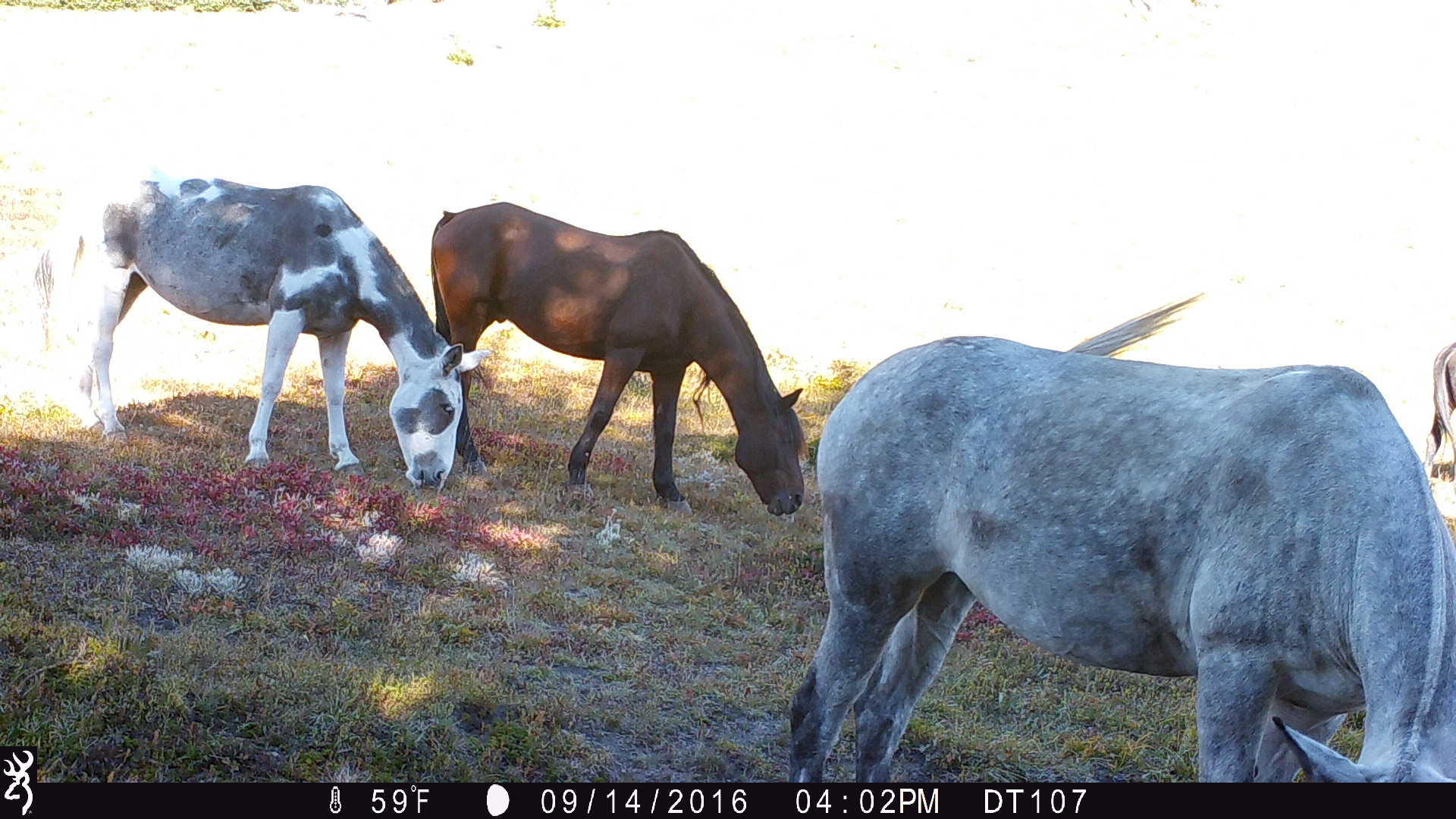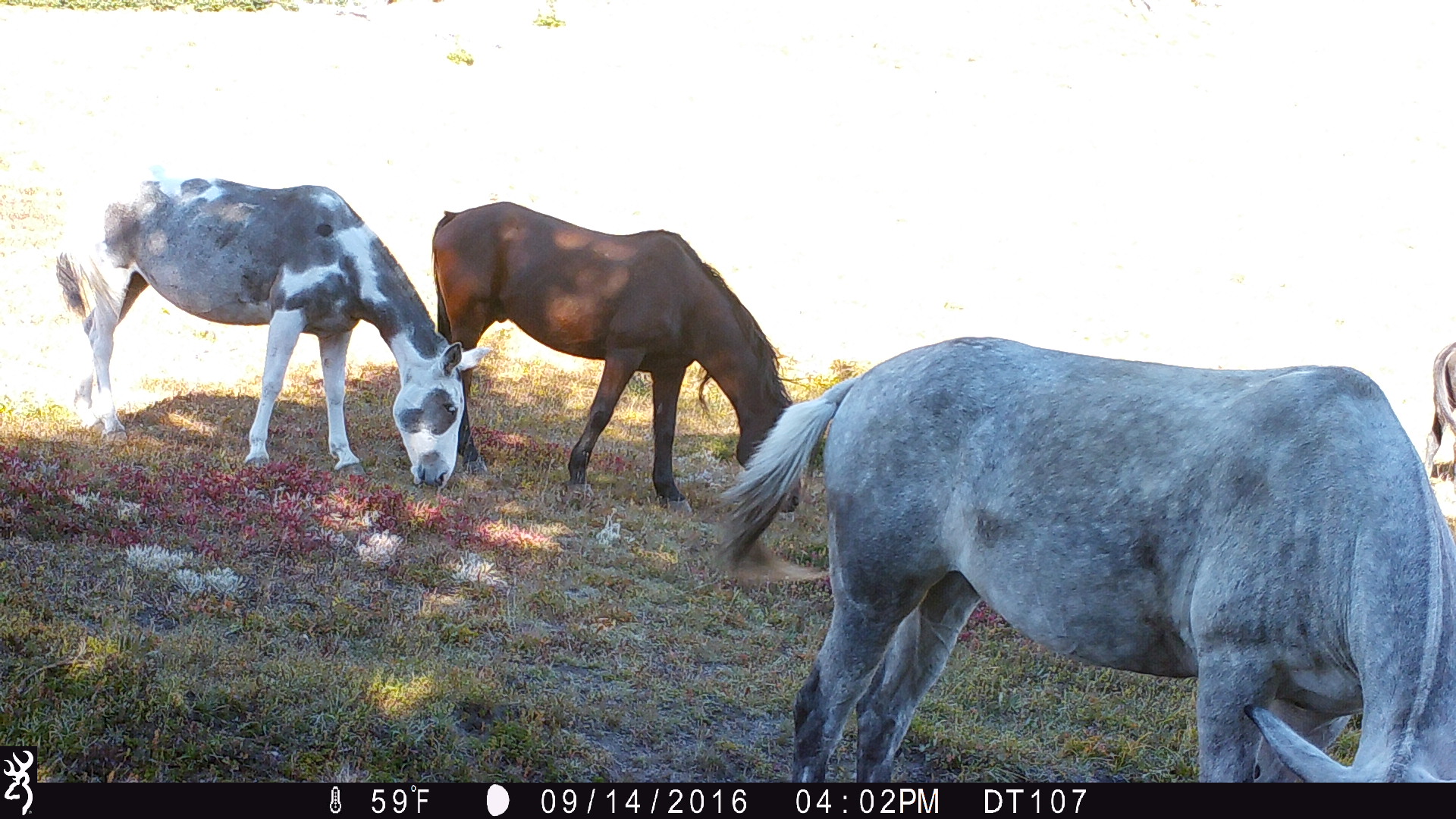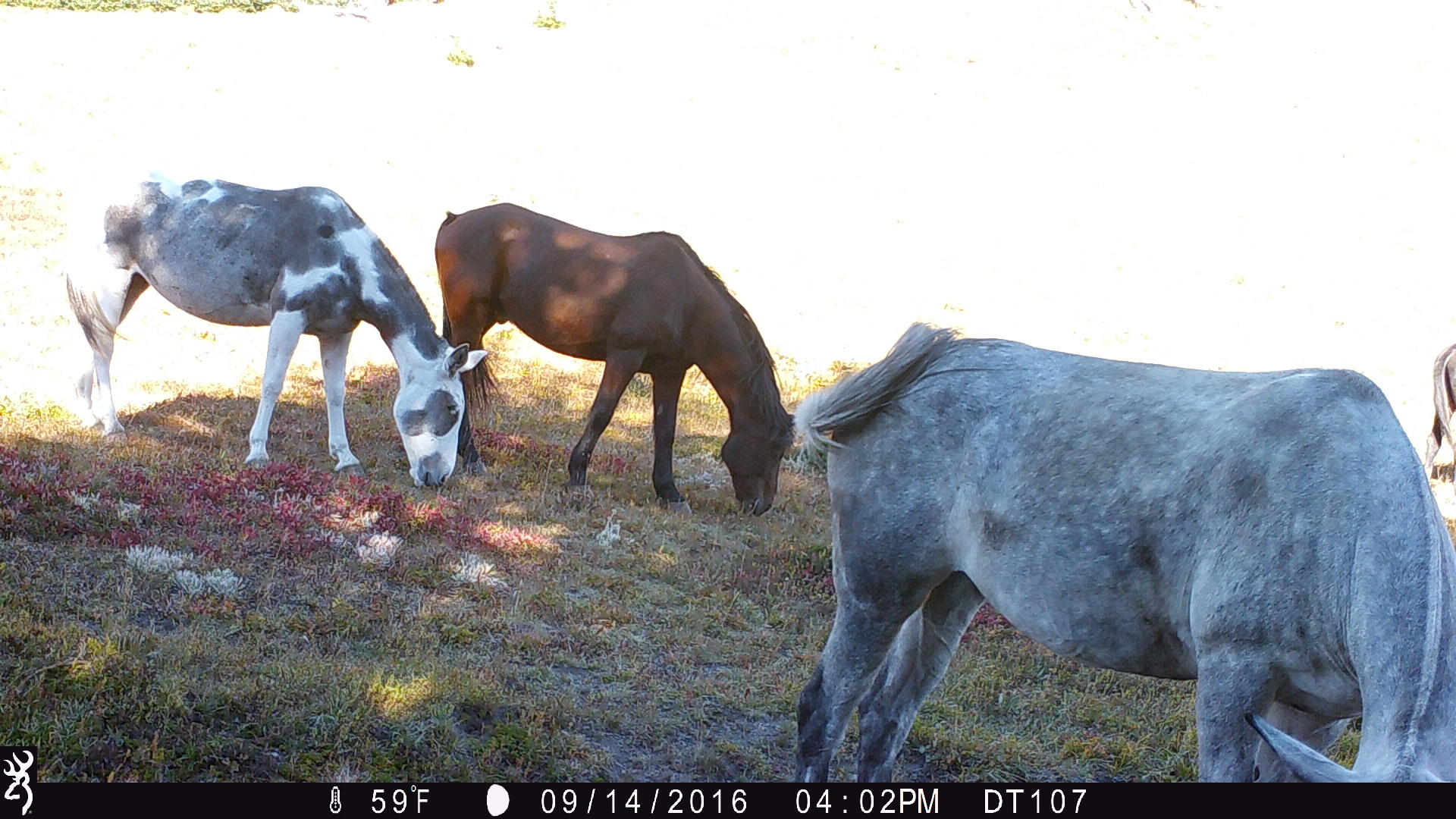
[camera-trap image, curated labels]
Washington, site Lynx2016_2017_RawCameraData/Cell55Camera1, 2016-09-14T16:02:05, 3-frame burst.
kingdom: Animalia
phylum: Chordata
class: Mammalia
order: Perissodactyla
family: Equidae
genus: Equus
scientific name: Equus caballus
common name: domestic horse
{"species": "domestic horse (Equus caballus)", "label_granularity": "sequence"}